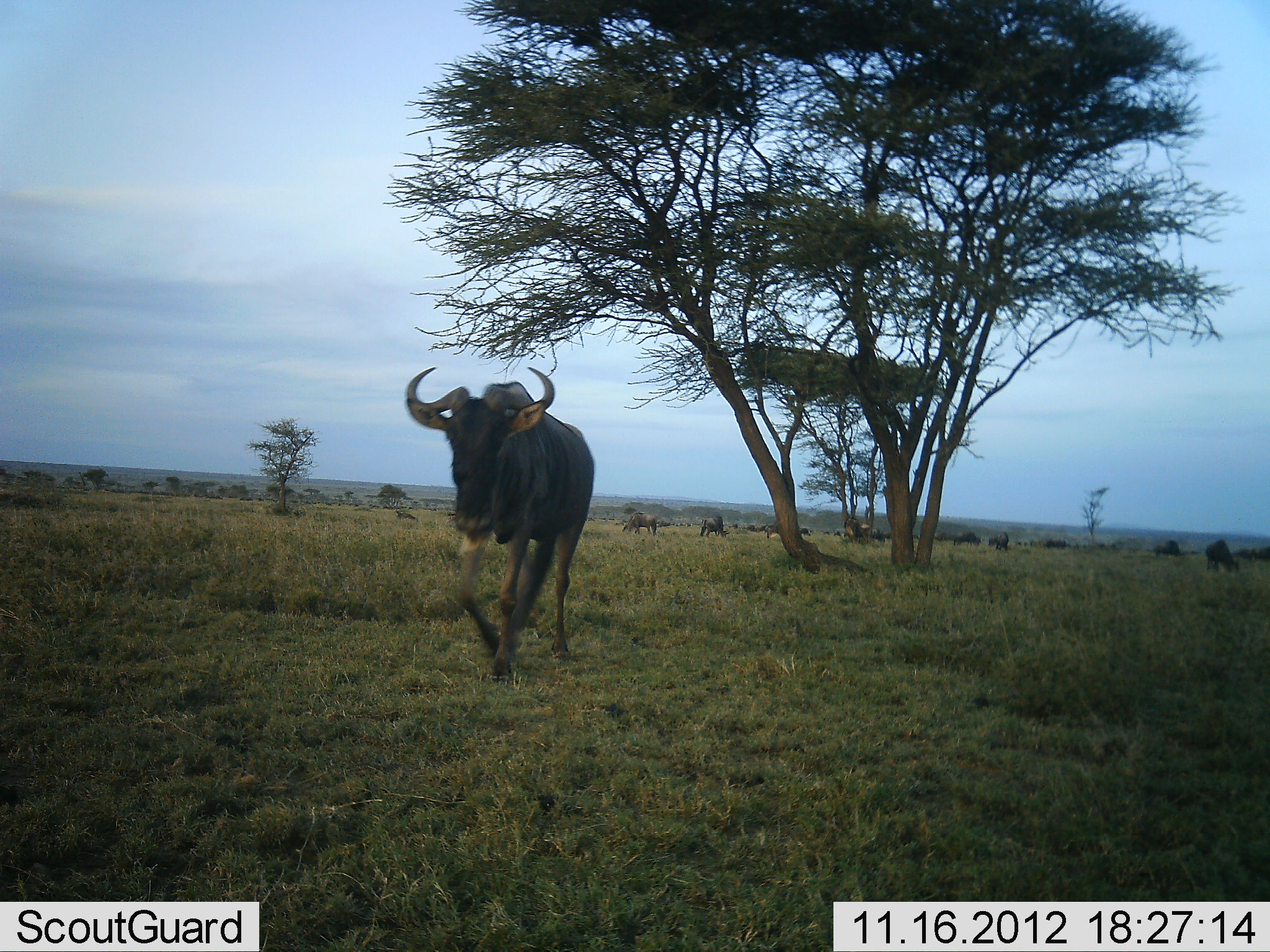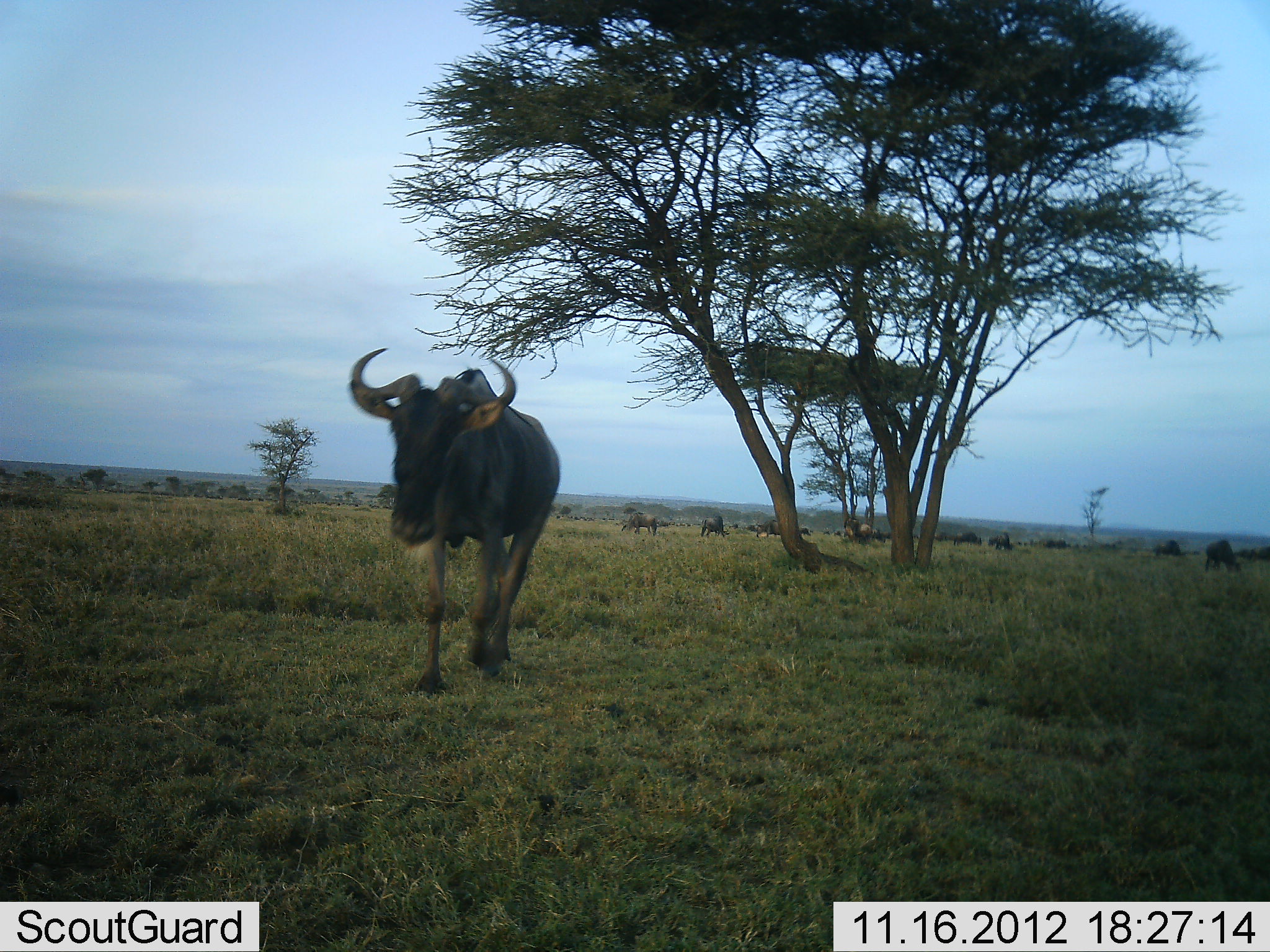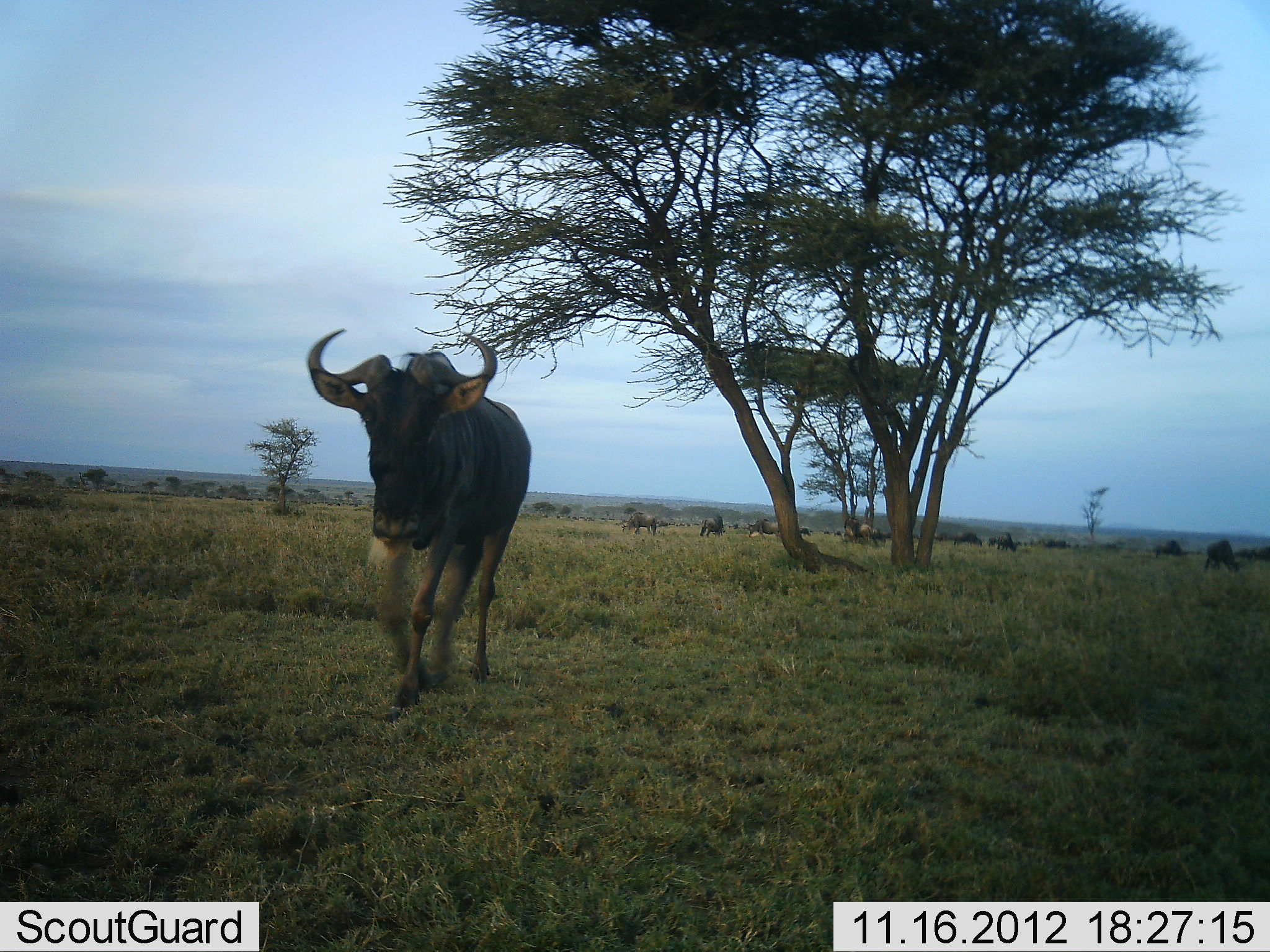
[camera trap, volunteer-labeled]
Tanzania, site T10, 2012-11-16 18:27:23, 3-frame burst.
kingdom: Animalia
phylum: Chordata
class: Mammalia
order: Artiodactyla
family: Bovidae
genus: Connochaetes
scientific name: Connochaetes taurinus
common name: blue wildebeest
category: wildebeest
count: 11-50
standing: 30%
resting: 0%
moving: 100%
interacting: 0%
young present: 0%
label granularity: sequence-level